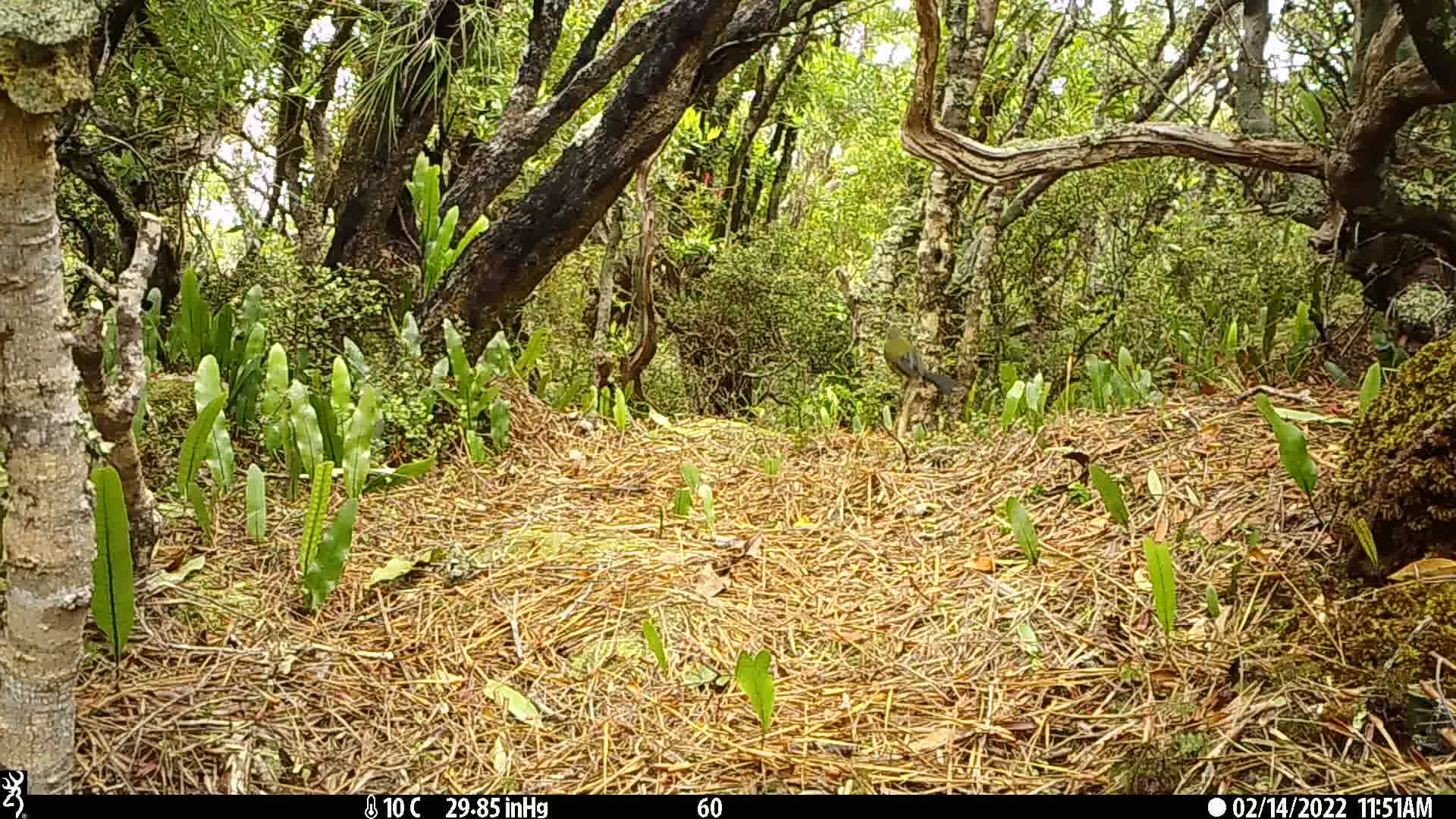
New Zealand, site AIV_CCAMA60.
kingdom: Animalia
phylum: Chordata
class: Aves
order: Passeriformes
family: Meliphagidae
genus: Anthornis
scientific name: Anthornis melanura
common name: new zealand bellbird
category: bellbird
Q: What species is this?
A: Bellbird (new zealand bellbird) (Anthornis melanura).